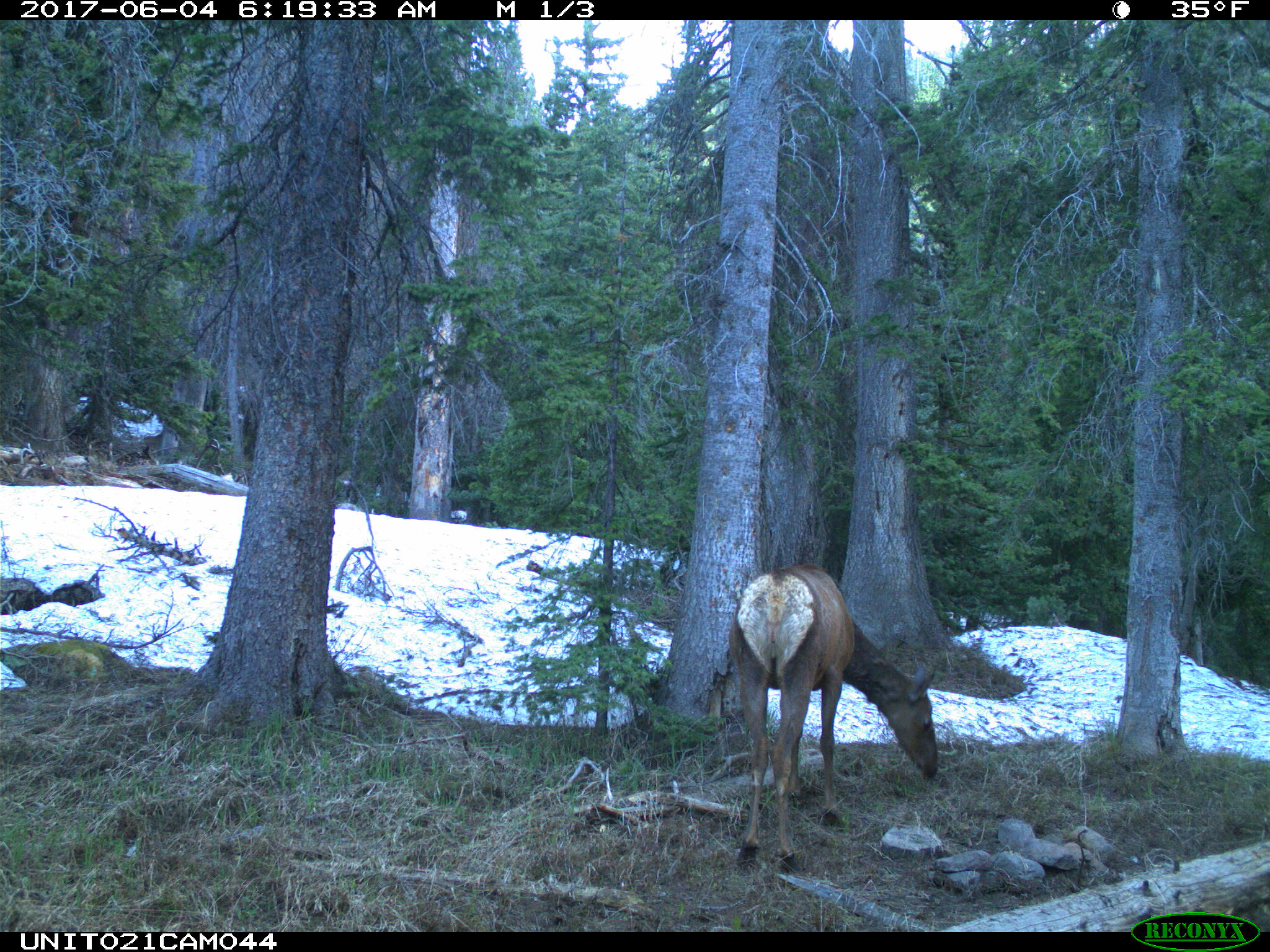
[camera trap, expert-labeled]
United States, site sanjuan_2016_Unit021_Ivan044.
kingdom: Animalia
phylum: Chordata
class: Mammalia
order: Artiodactyla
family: Cervidae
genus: Cervus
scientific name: Cervus elaphus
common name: red deer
Cervus elaphus (red deer).